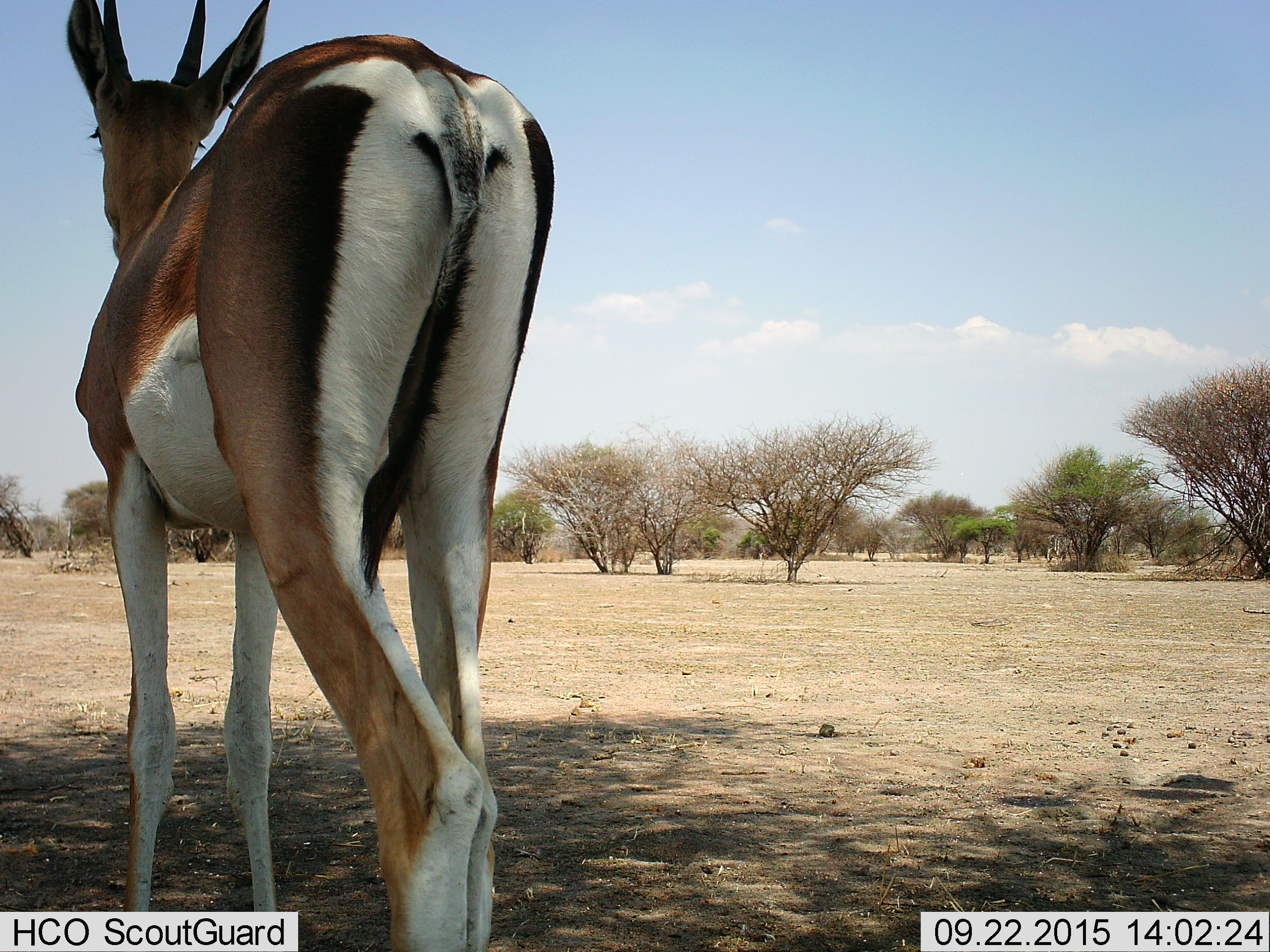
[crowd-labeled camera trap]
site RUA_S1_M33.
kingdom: Animalia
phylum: Chordata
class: Mammalia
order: Artiodactyla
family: Bovidae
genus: Nanger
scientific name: Nanger granti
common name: grant's gazelle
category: gazellegrants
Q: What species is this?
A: Gazellegrants (grant's gazelle) (Nanger granti).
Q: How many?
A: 1.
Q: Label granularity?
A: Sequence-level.